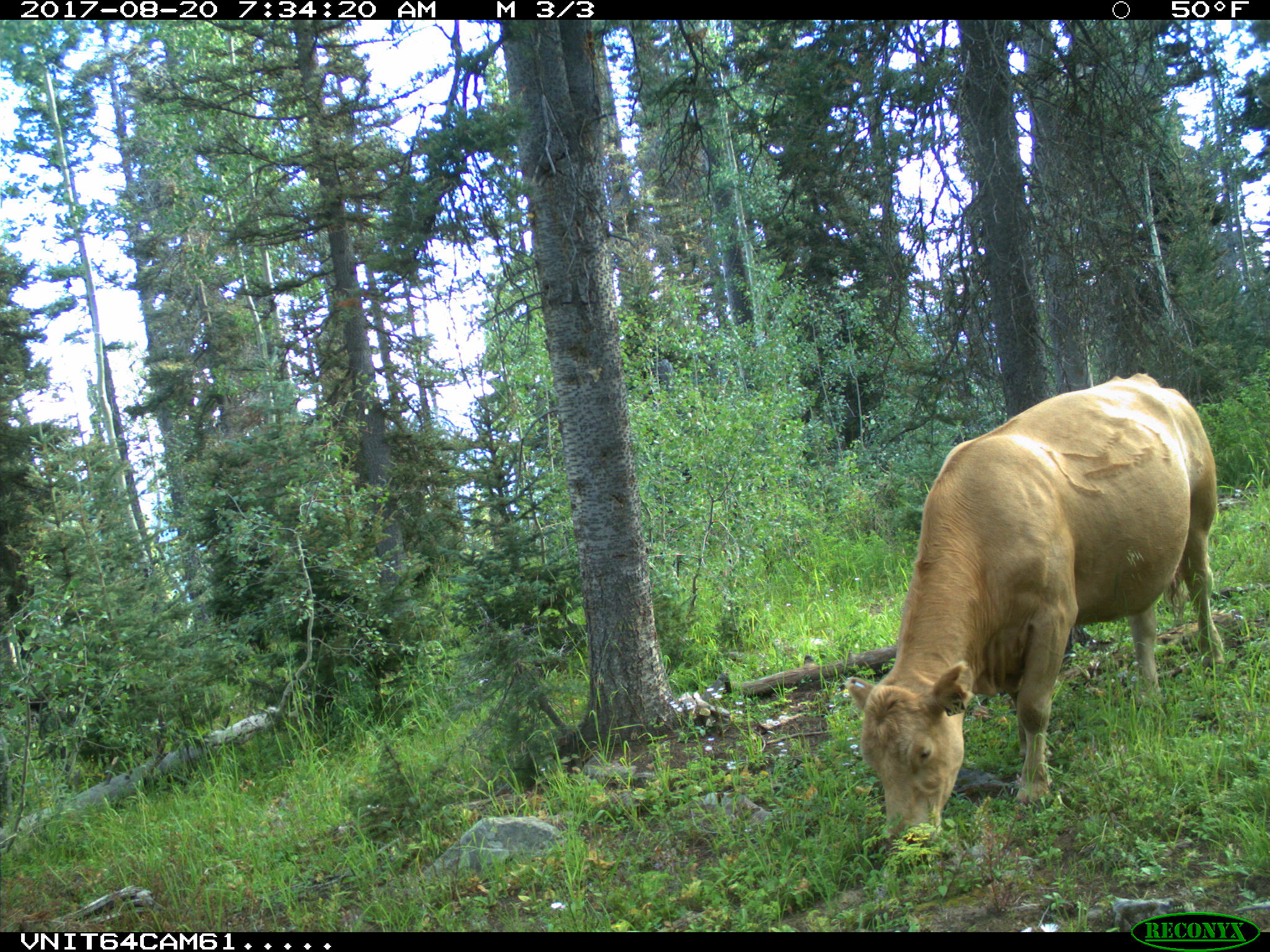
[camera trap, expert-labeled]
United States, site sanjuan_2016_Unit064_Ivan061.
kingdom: Animalia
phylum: Chordata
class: Mammalia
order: Artiodactyla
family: Bovidae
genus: Bos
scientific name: Bos taurus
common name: domestic cow